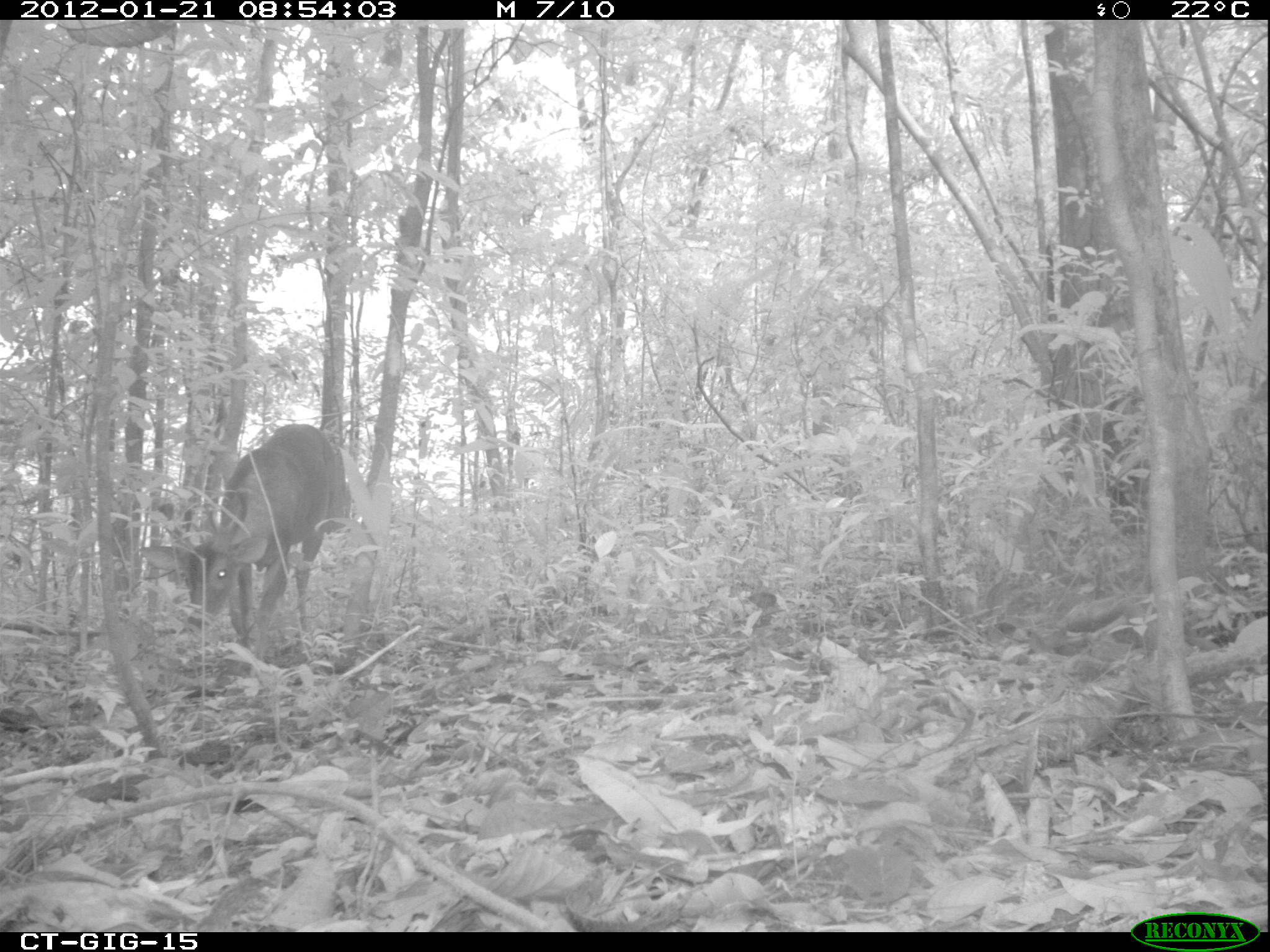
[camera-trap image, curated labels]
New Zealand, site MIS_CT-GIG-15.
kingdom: Animalia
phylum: Chordata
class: Mammalia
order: Artiodactyla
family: Cervidae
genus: Odocoileus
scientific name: Odocoileus virginianus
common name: white-tailed deer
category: white tailed deer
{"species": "white tailed deer (white-tailed deer) (Odocoileus virginianus)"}